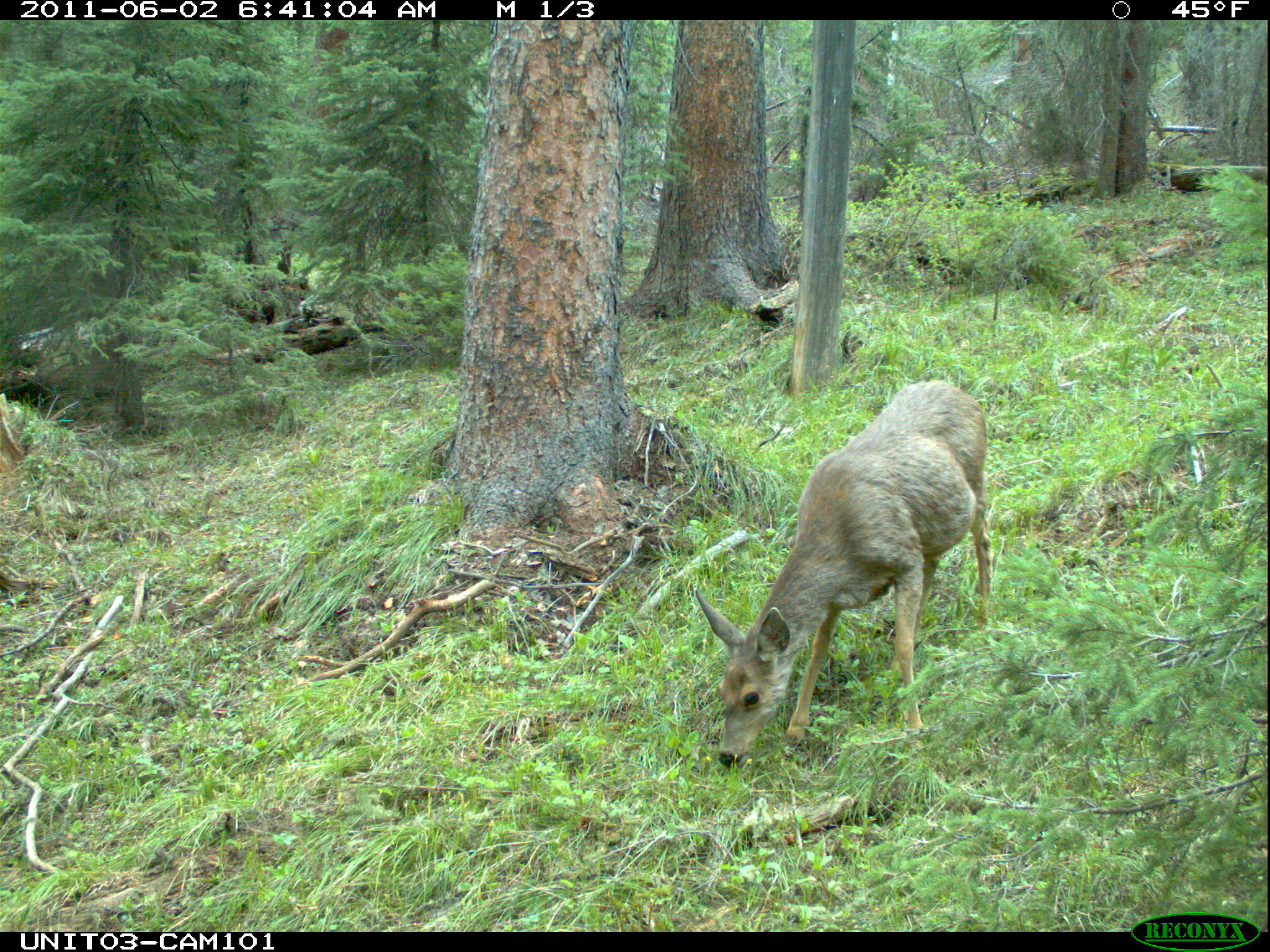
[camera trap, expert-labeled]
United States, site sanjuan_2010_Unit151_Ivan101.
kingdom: Animalia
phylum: Chordata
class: Mammalia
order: Artiodactyla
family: Cervidae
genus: Odocoileus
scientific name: Odocoileus hemionus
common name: mule deer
Odocoileus hemionus (mule deer).